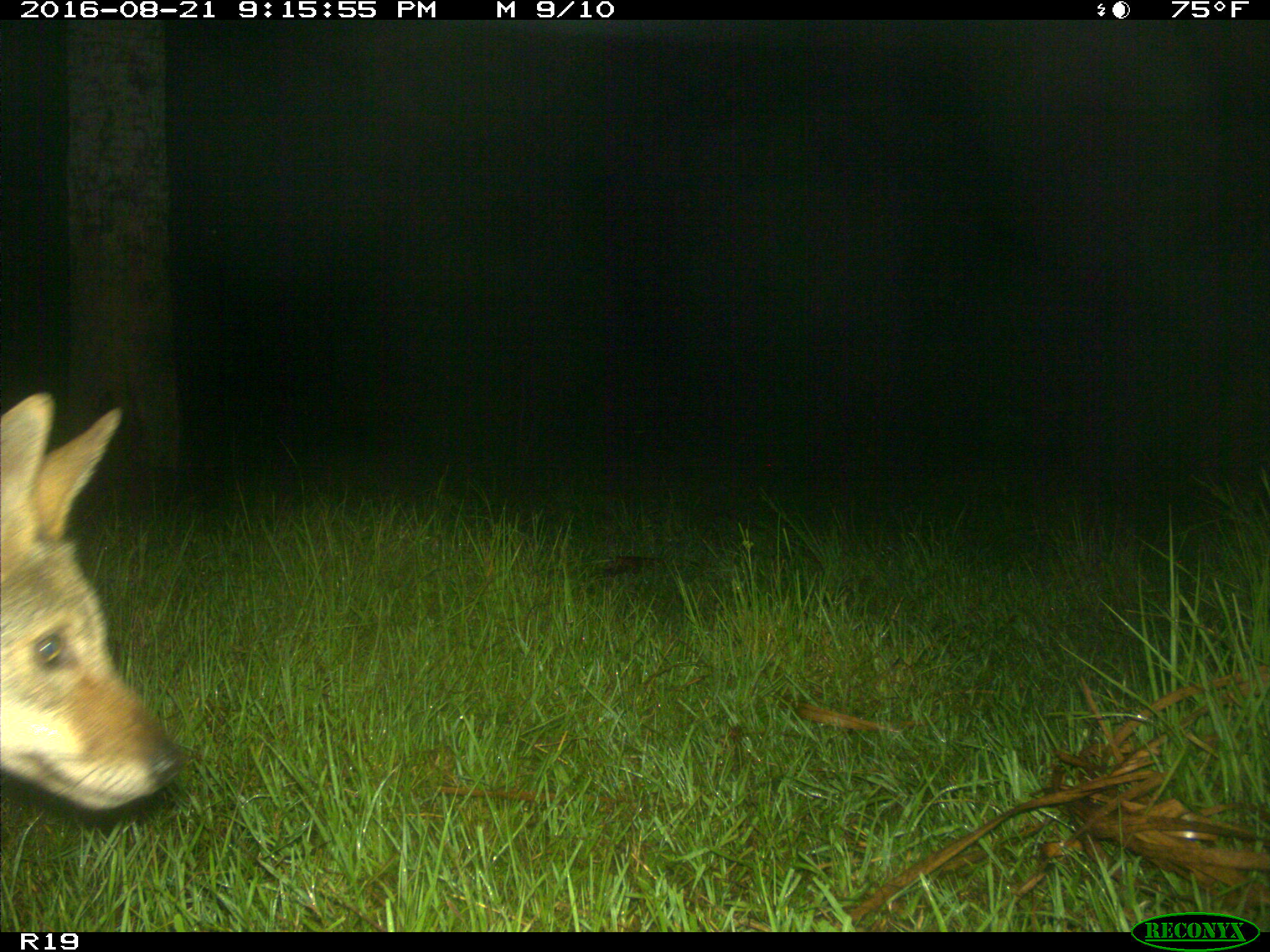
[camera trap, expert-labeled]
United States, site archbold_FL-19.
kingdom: Animalia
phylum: Chordata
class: Mammalia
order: Carnivora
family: Canidae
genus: Canis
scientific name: Canis latrans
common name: coyote